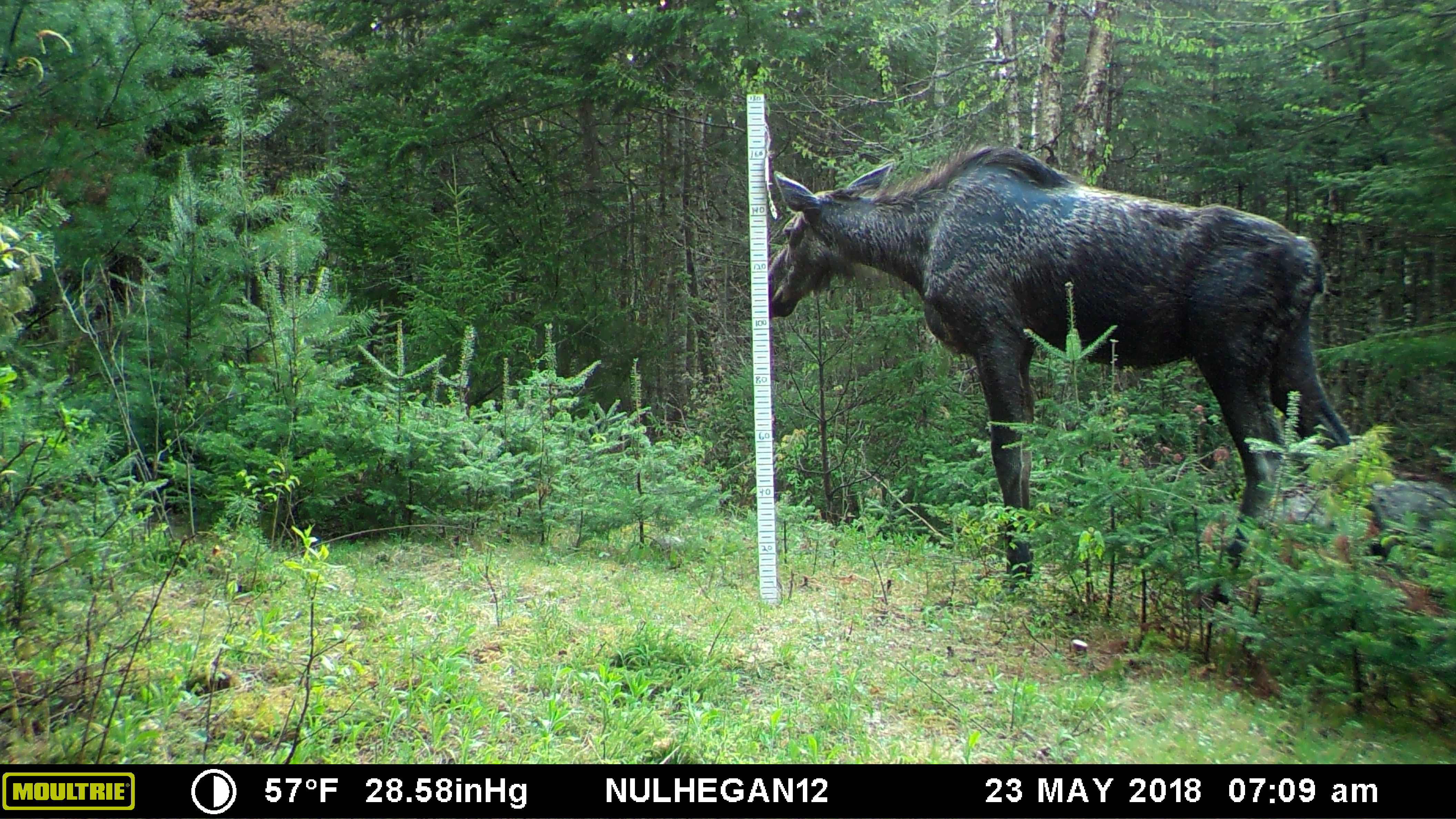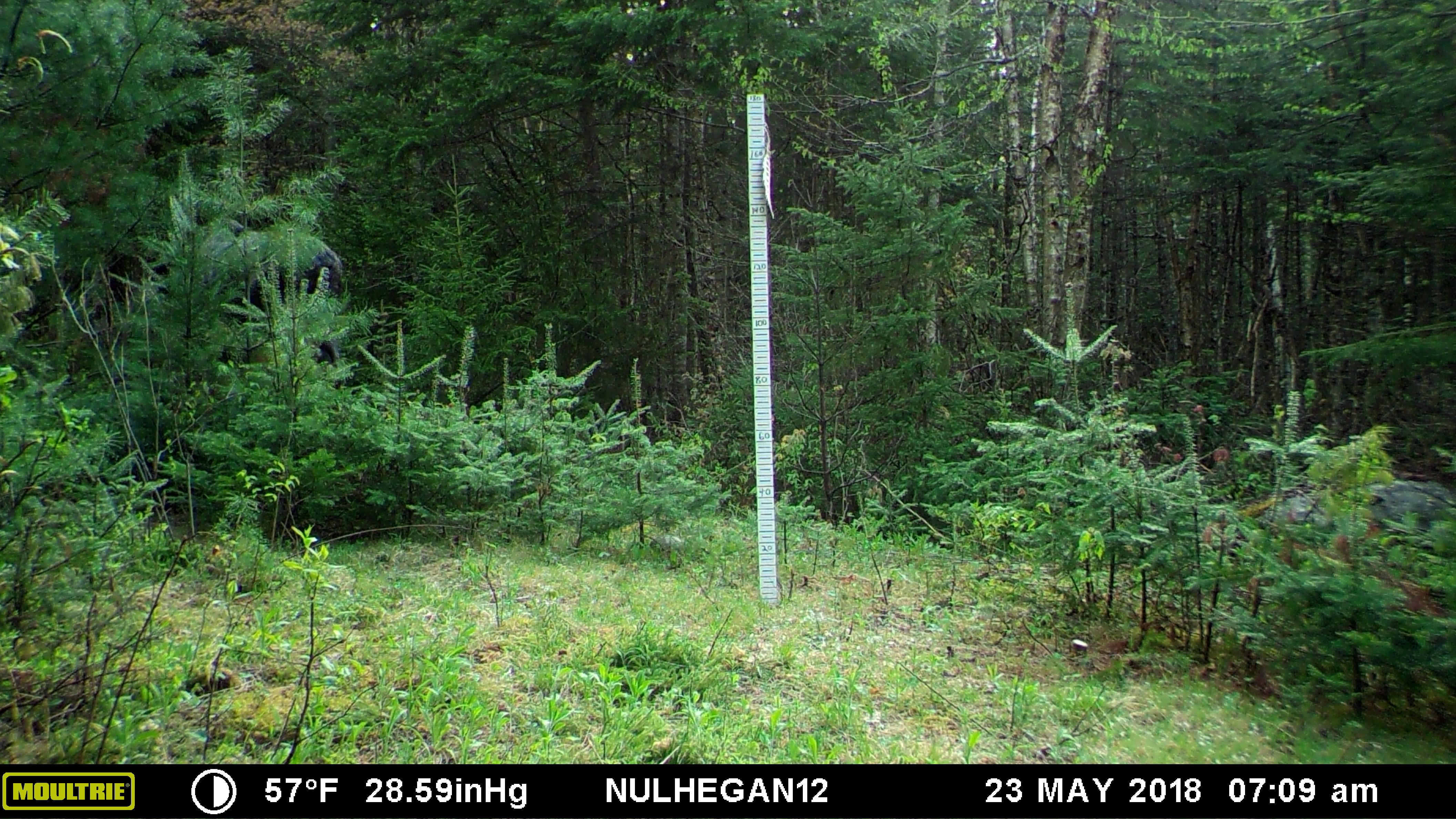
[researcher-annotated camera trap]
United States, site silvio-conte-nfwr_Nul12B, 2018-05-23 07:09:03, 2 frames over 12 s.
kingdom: Animalia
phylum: Chordata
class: Mammalia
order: Artiodactyla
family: Cervidae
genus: Alces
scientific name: Alces alces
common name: moose